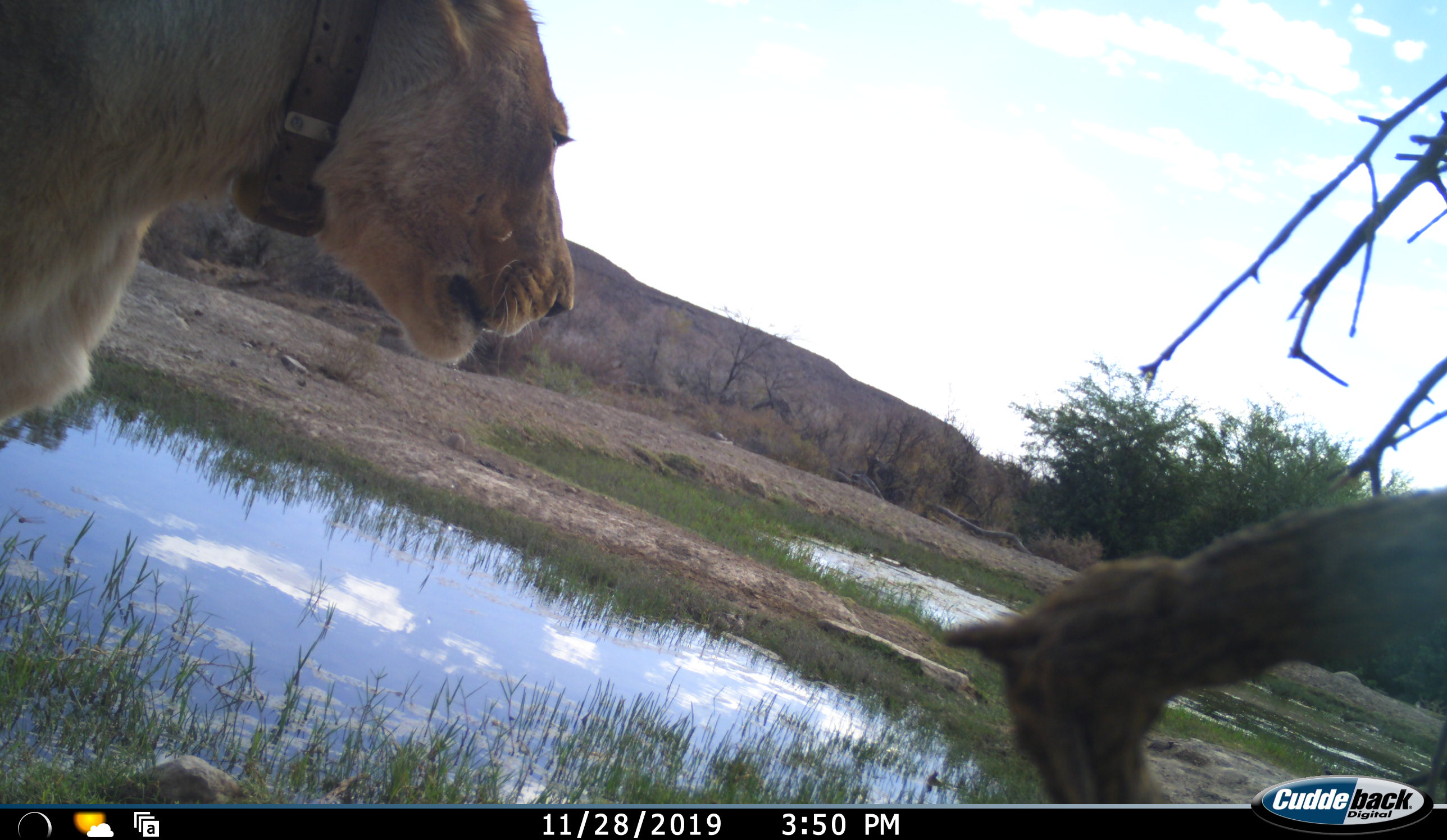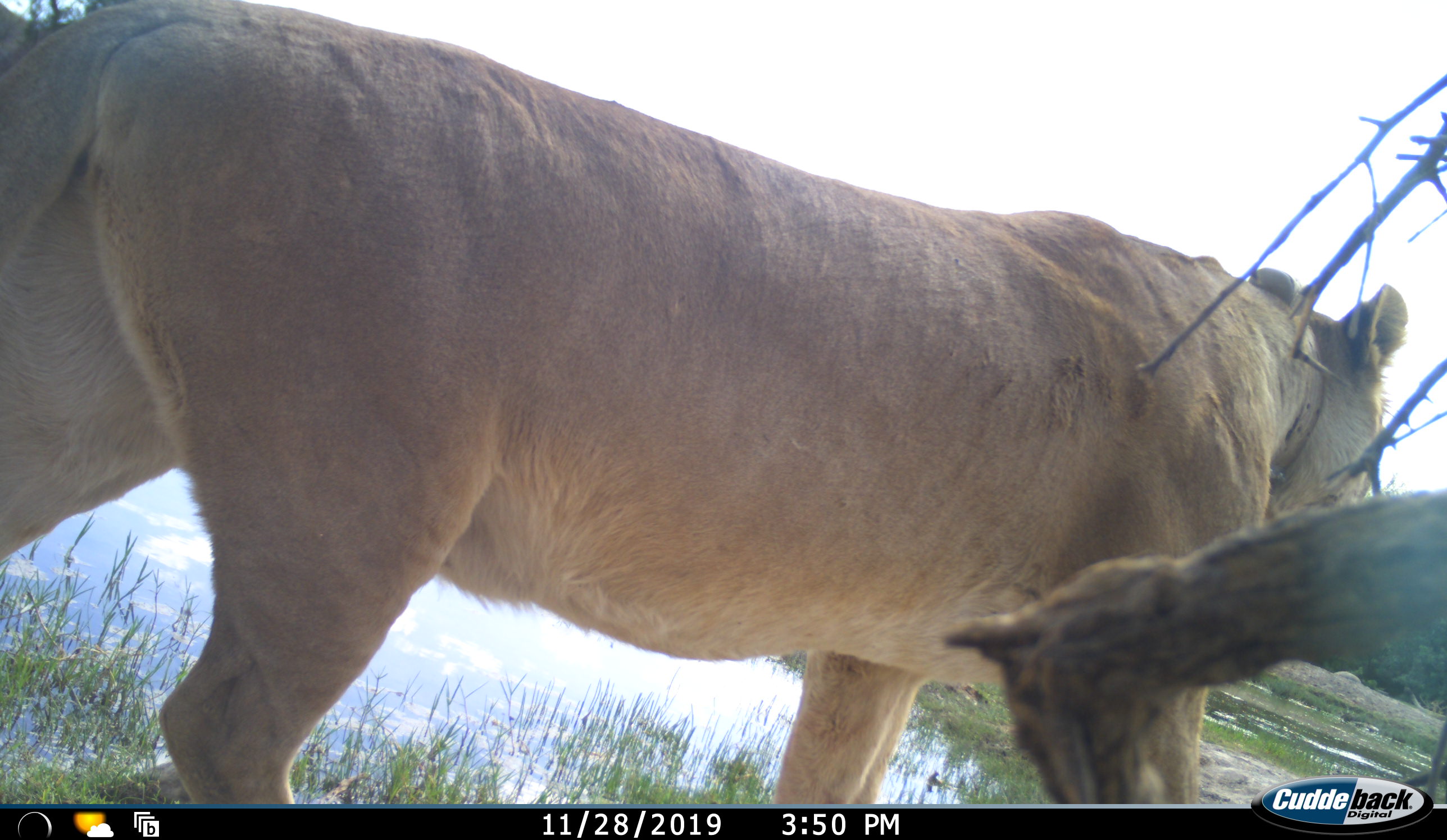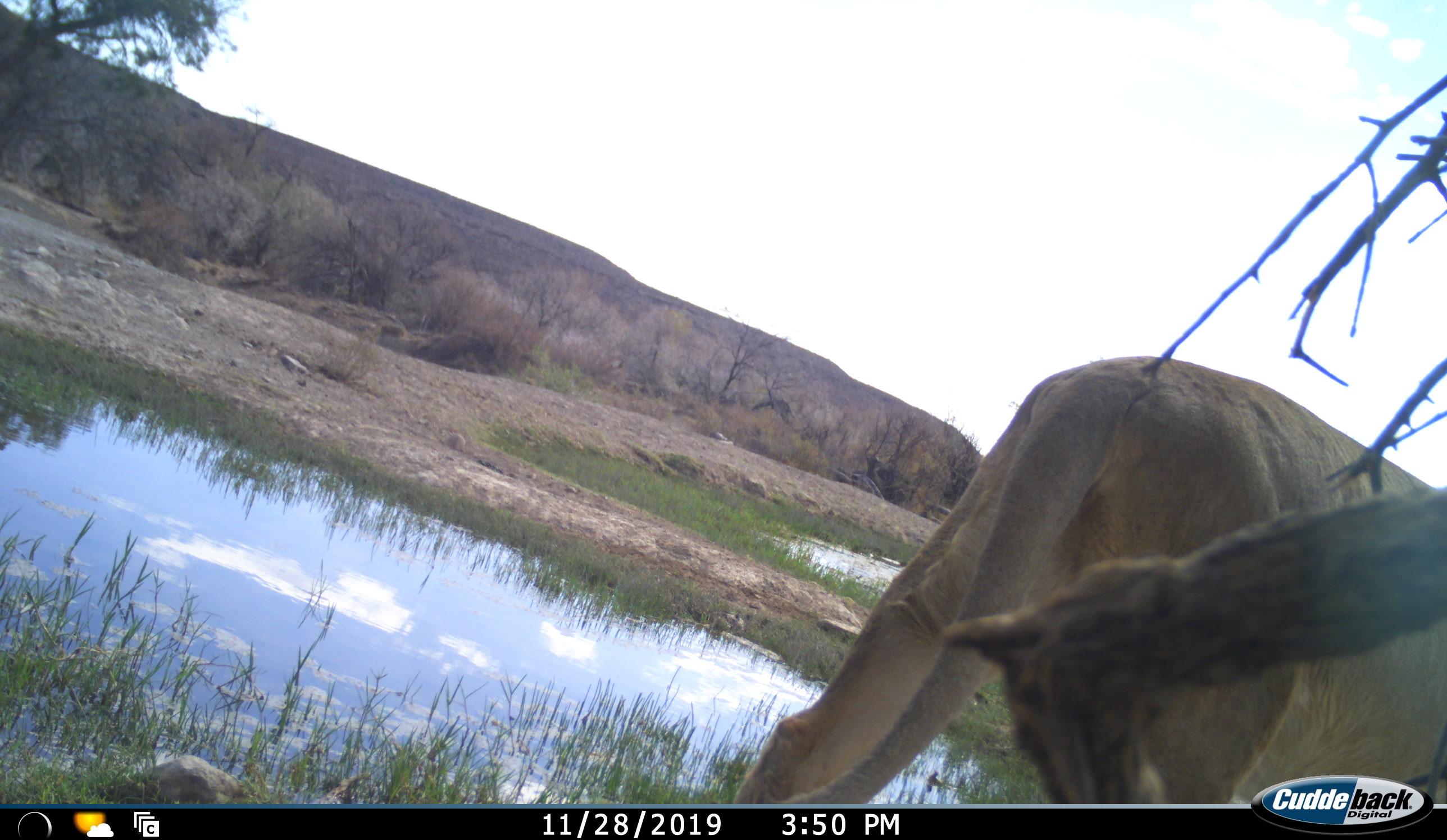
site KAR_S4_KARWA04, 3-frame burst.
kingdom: Animalia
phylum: Chordata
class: Mammalia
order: Carnivora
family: Felidae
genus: Panthera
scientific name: Panthera leo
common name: lion female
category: lionfemale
Lionfemale (lion female) (Panthera leo), count 1. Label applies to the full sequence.